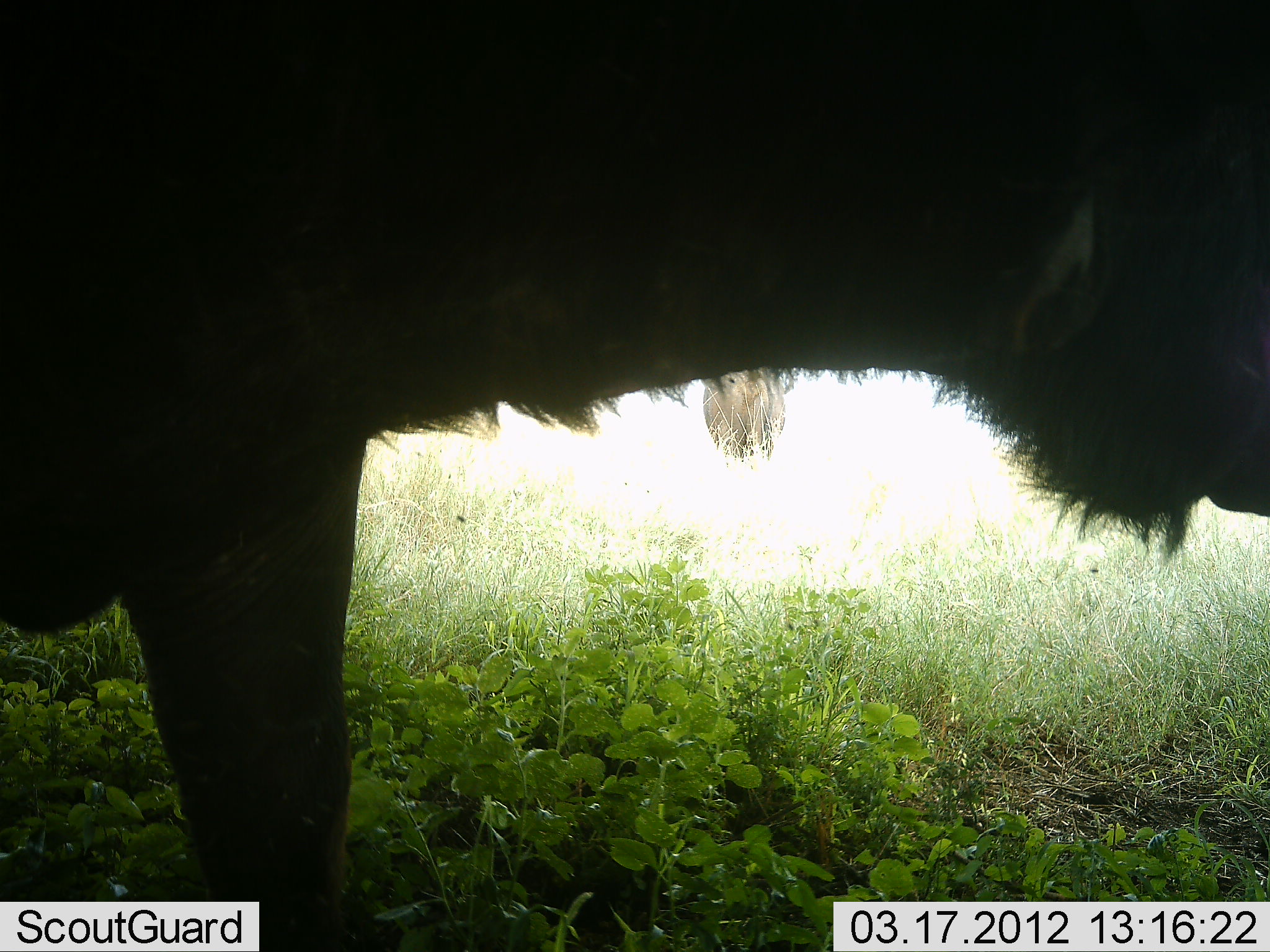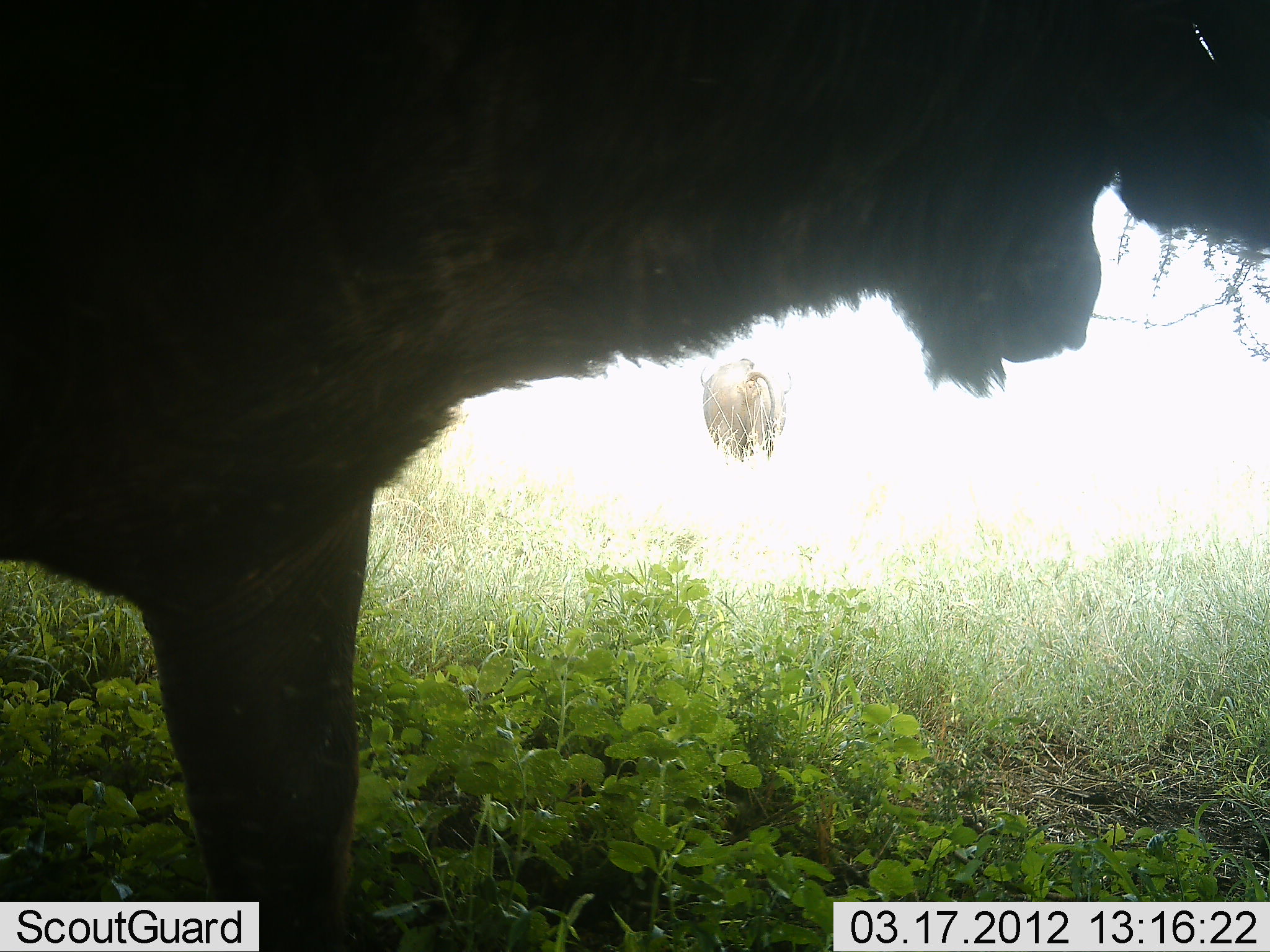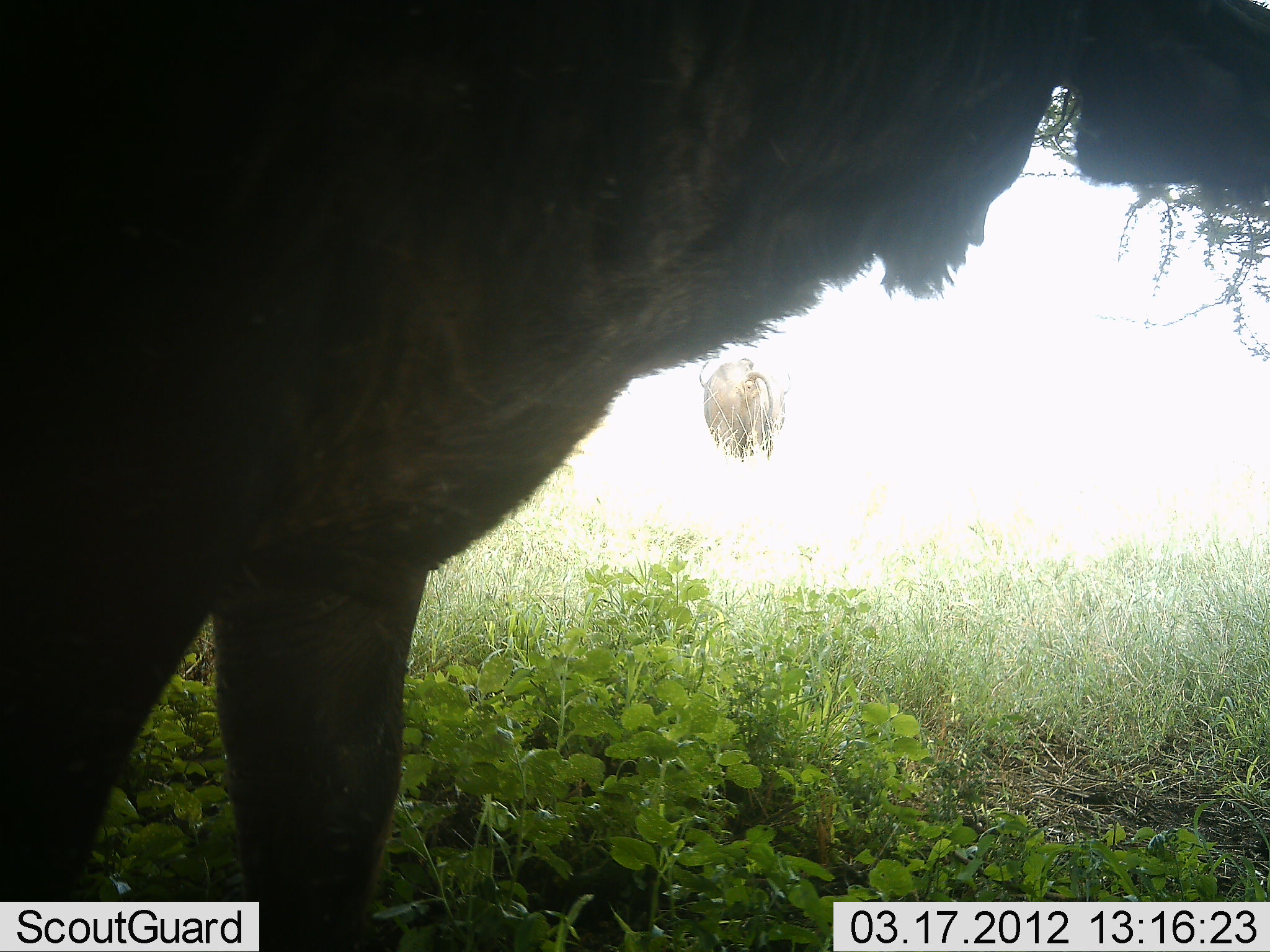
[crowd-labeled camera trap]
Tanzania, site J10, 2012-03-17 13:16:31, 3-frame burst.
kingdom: Animalia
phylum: Chordata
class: Mammalia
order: Artiodactyla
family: Bovidae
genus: Connochaetes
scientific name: Connochaetes taurinus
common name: blue wildebeest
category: wildebeest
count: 2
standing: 86%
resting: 0%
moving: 29%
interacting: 0%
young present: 0%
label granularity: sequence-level